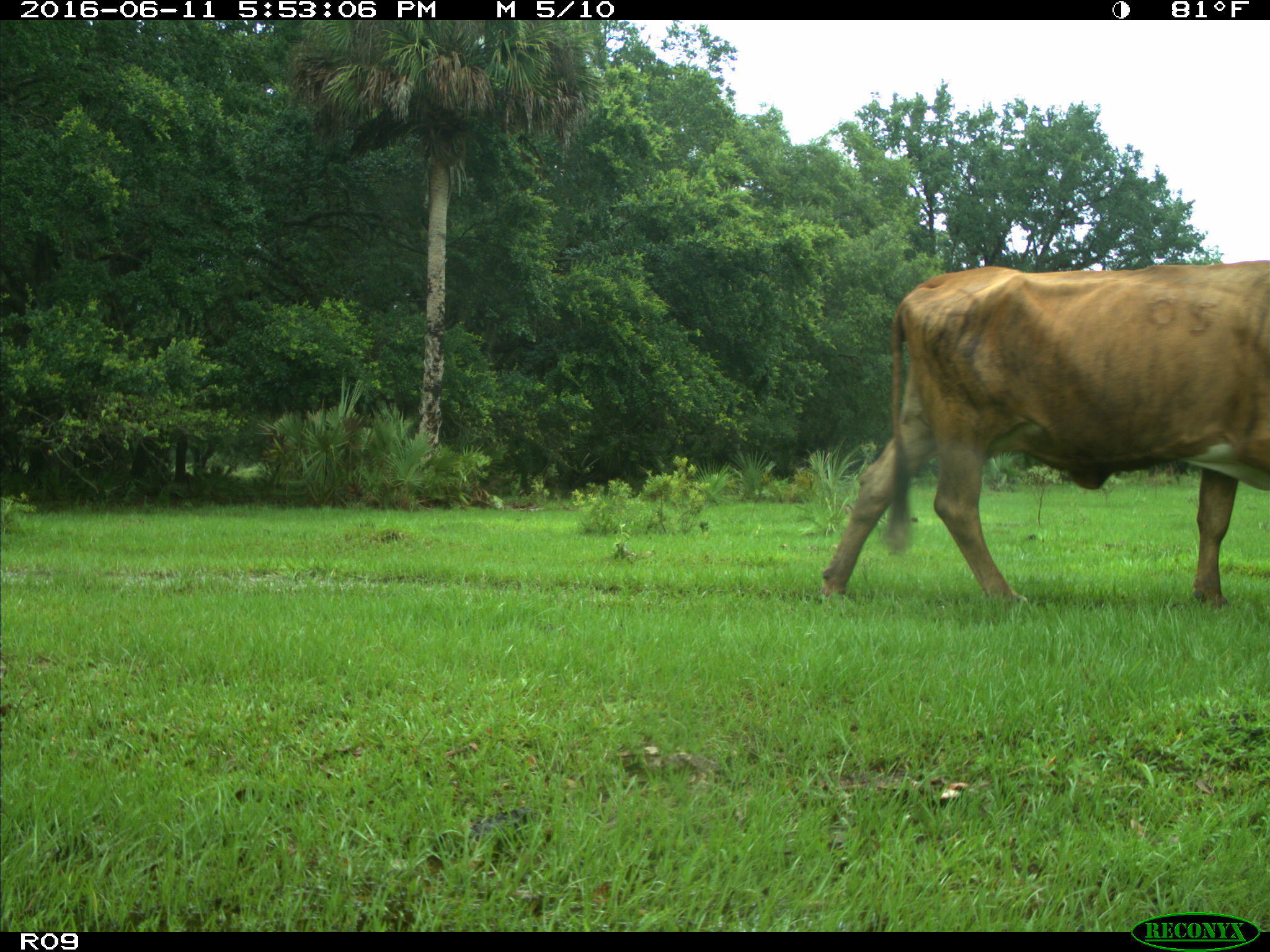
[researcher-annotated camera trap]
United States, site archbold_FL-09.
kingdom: Animalia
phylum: Chordata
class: Mammalia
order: Artiodactyla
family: Bovidae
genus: Bos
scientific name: Bos taurus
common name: domestic cow